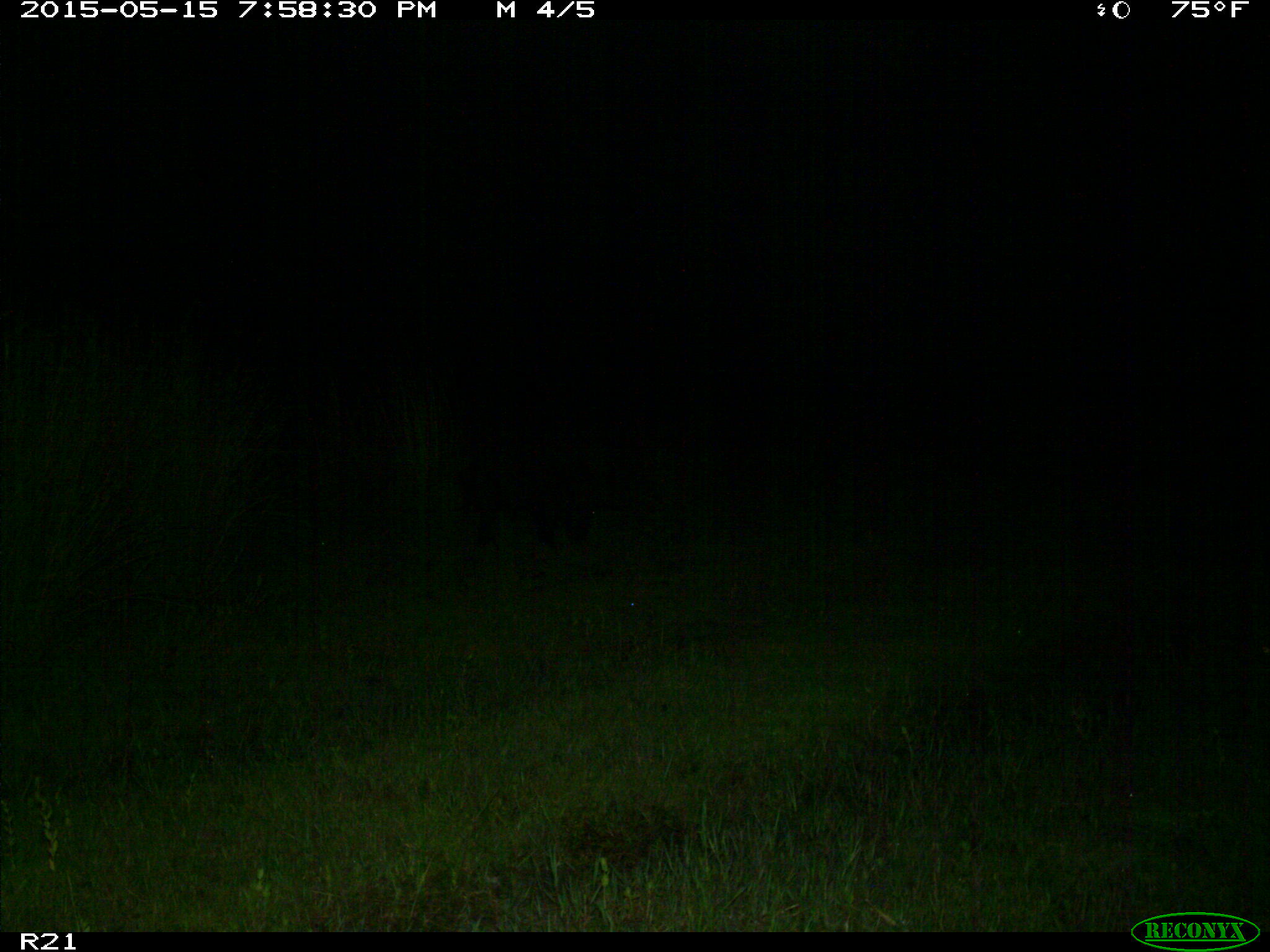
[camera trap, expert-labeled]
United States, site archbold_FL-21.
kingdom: Animalia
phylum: Chordata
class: Mammalia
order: Artiodactyla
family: Suidae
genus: Sus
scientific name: Sus scrofa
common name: wild boar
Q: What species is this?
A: Sus scrofa (wild boar).